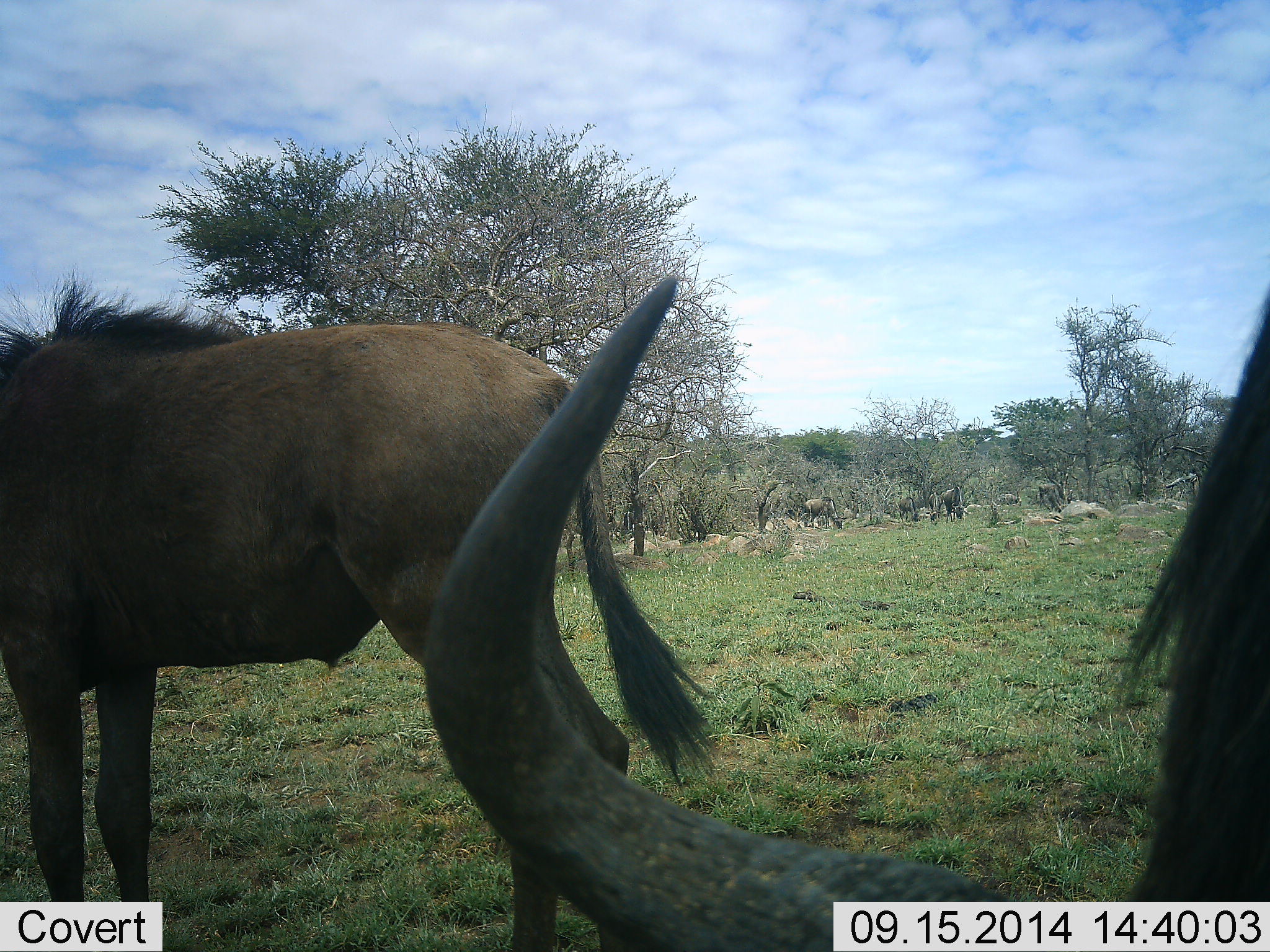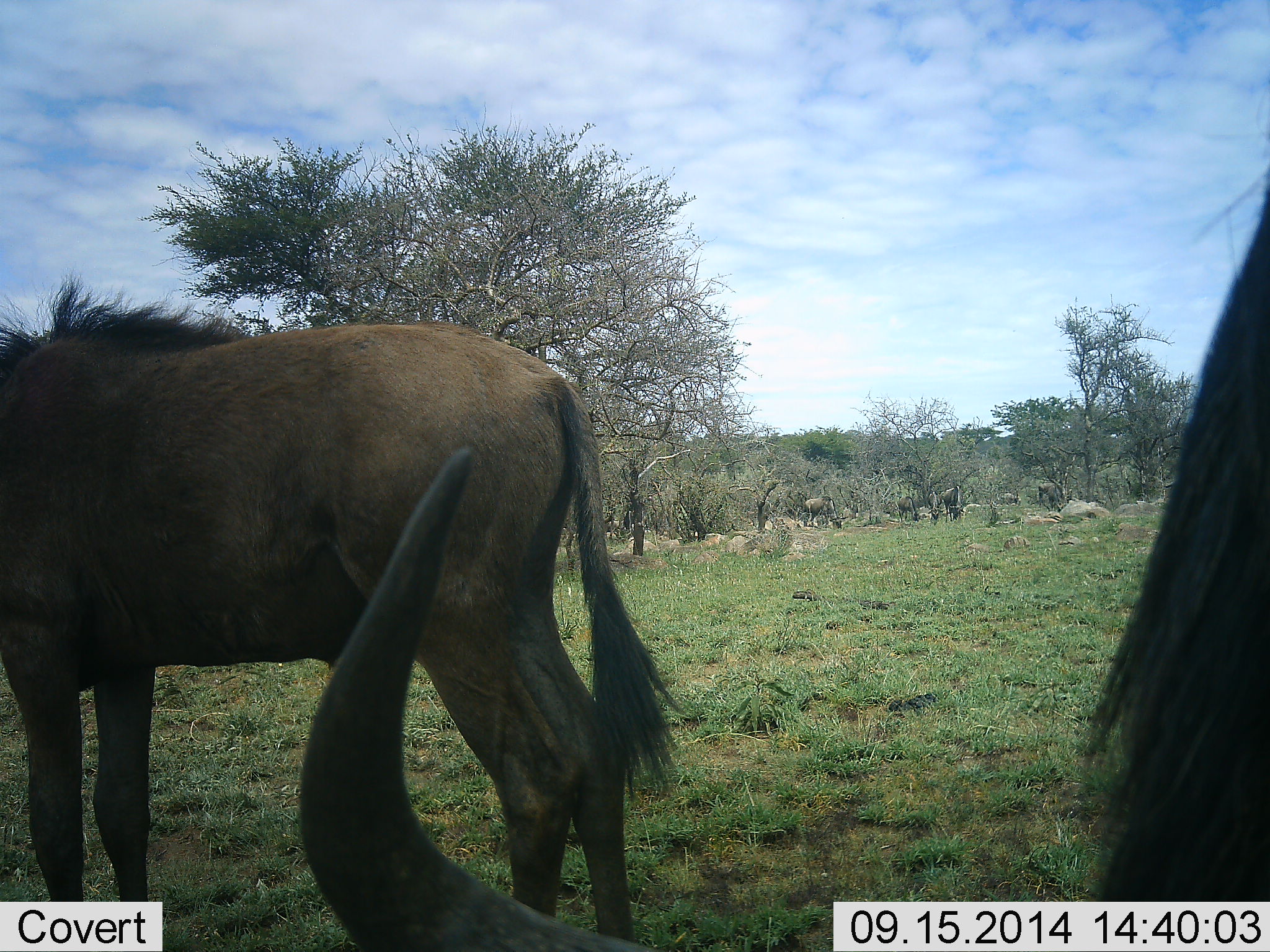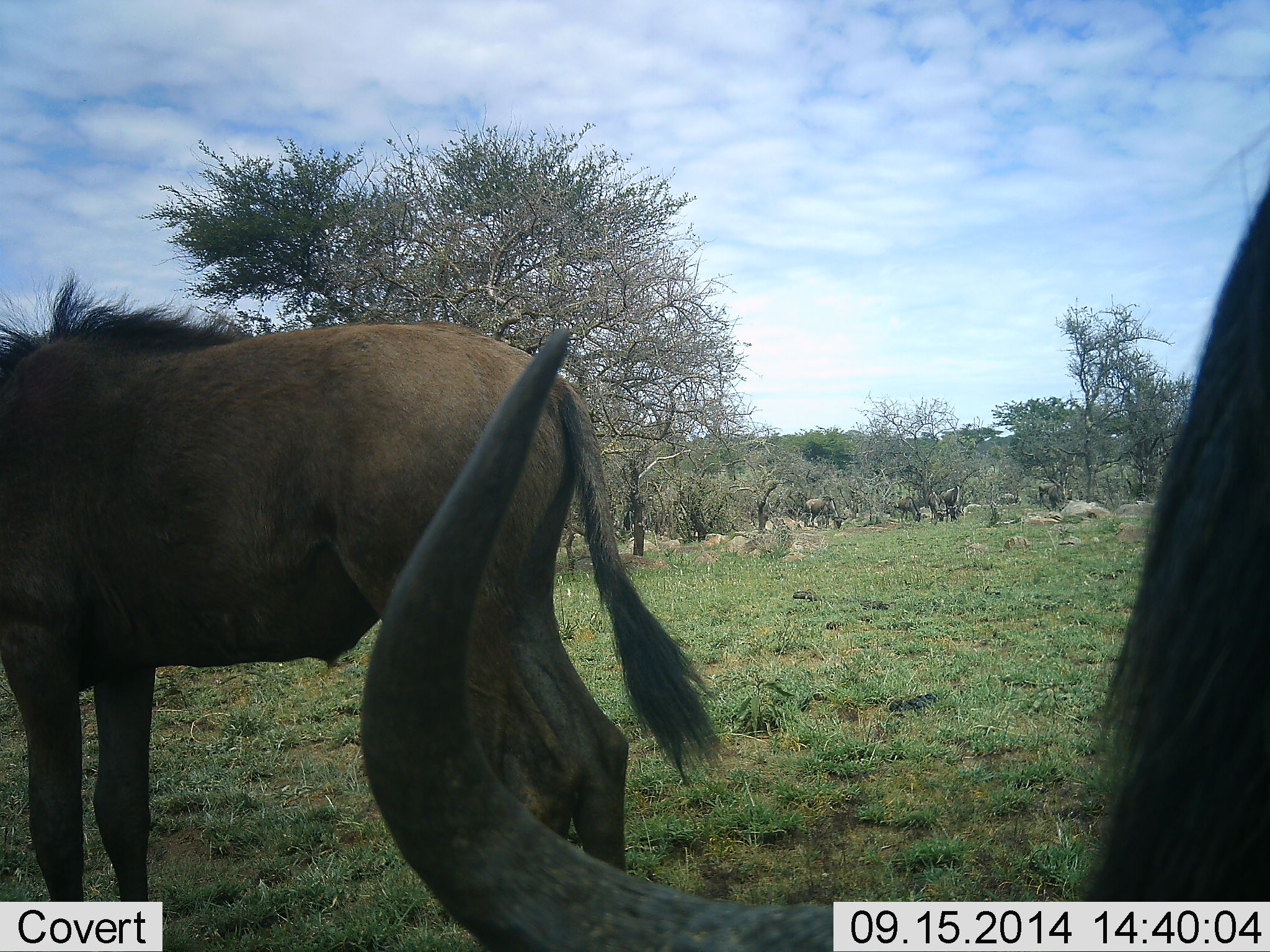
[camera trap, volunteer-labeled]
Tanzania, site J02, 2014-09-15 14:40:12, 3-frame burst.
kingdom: Animalia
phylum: Chordata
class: Mammalia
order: Artiodactyla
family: Bovidae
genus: Connochaetes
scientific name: Connochaetes taurinus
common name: blue wildebeest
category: wildebeest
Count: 4.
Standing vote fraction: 50%.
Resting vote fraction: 10%.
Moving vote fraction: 10%.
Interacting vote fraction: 0%.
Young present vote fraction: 0%.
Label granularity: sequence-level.